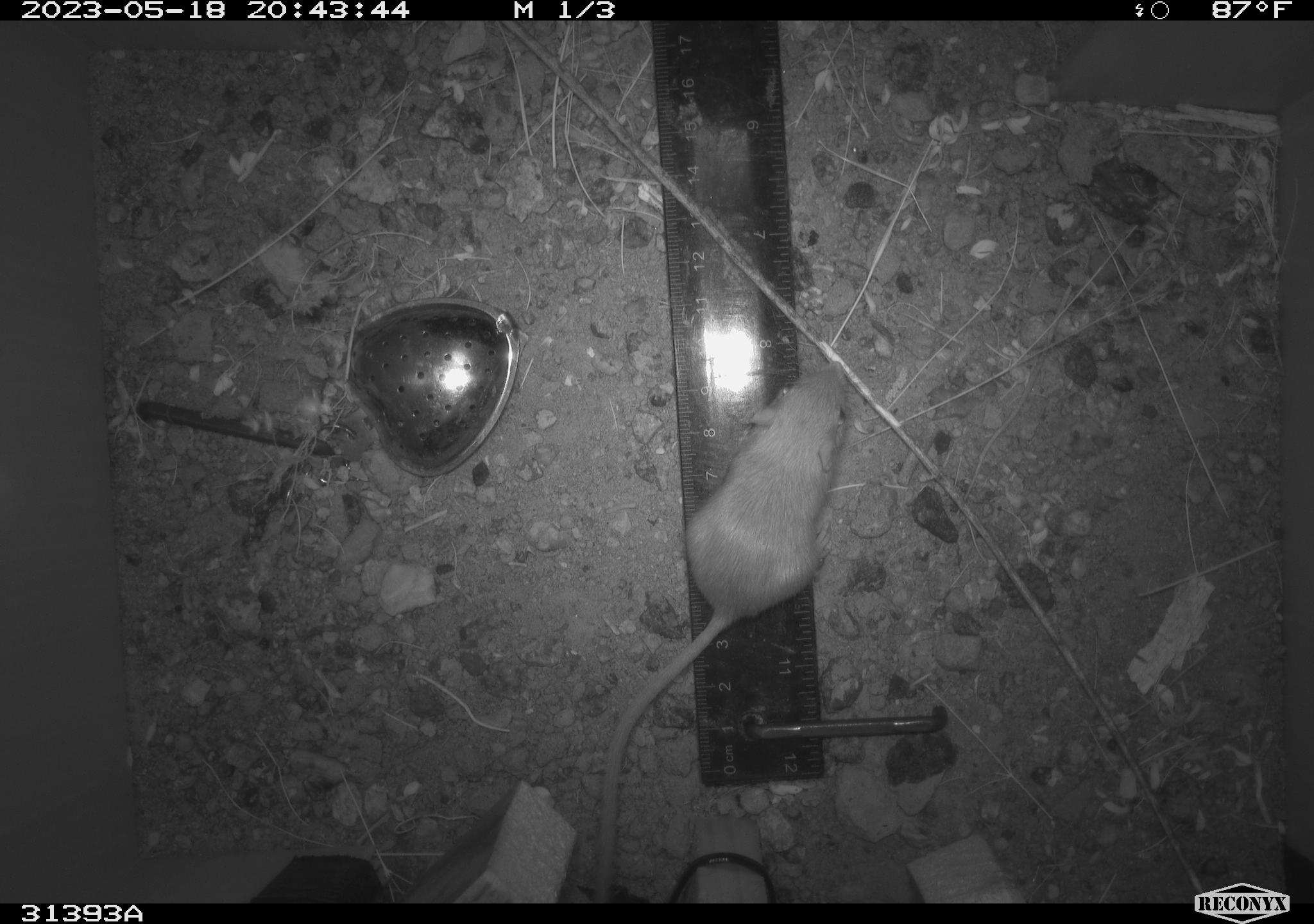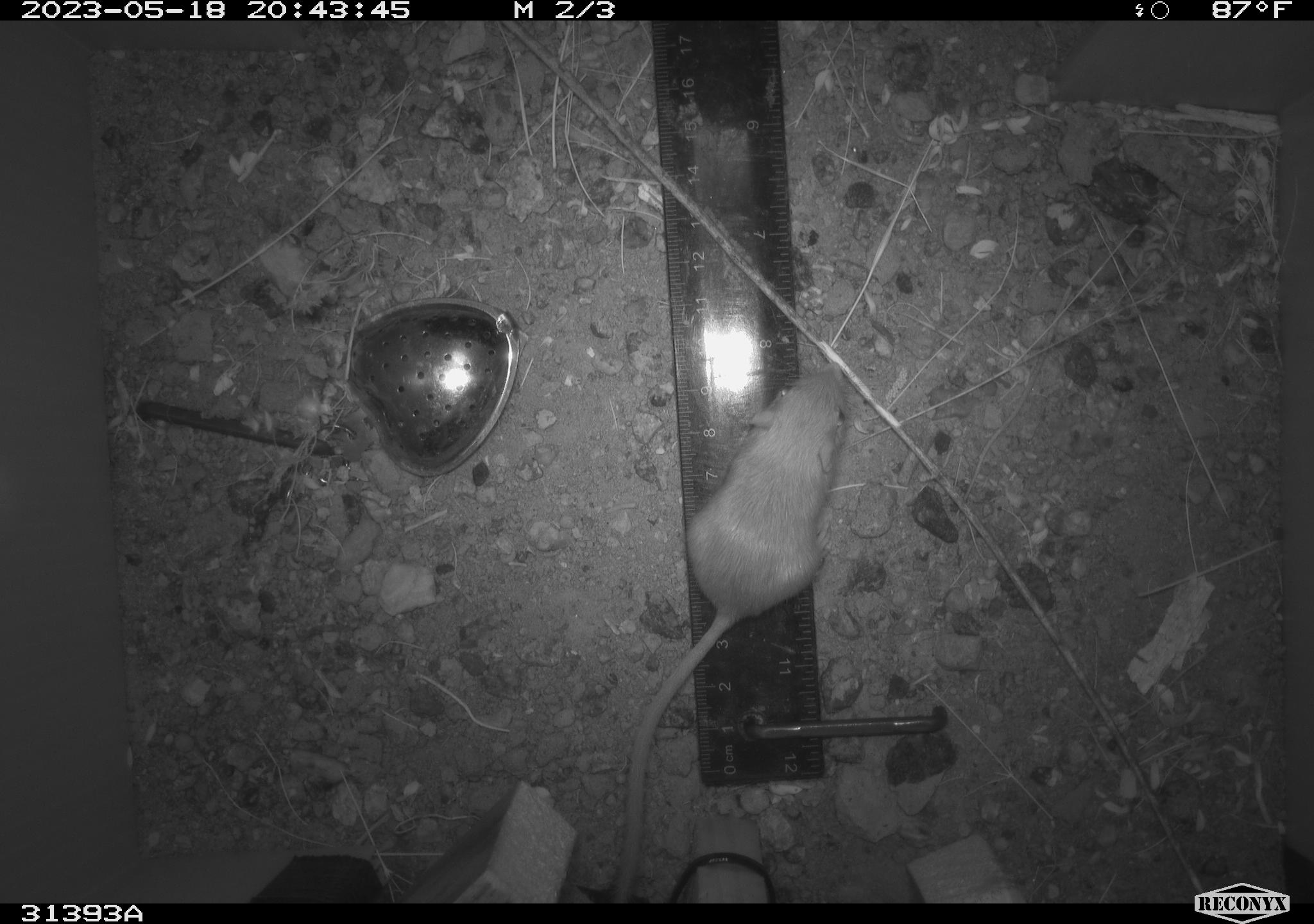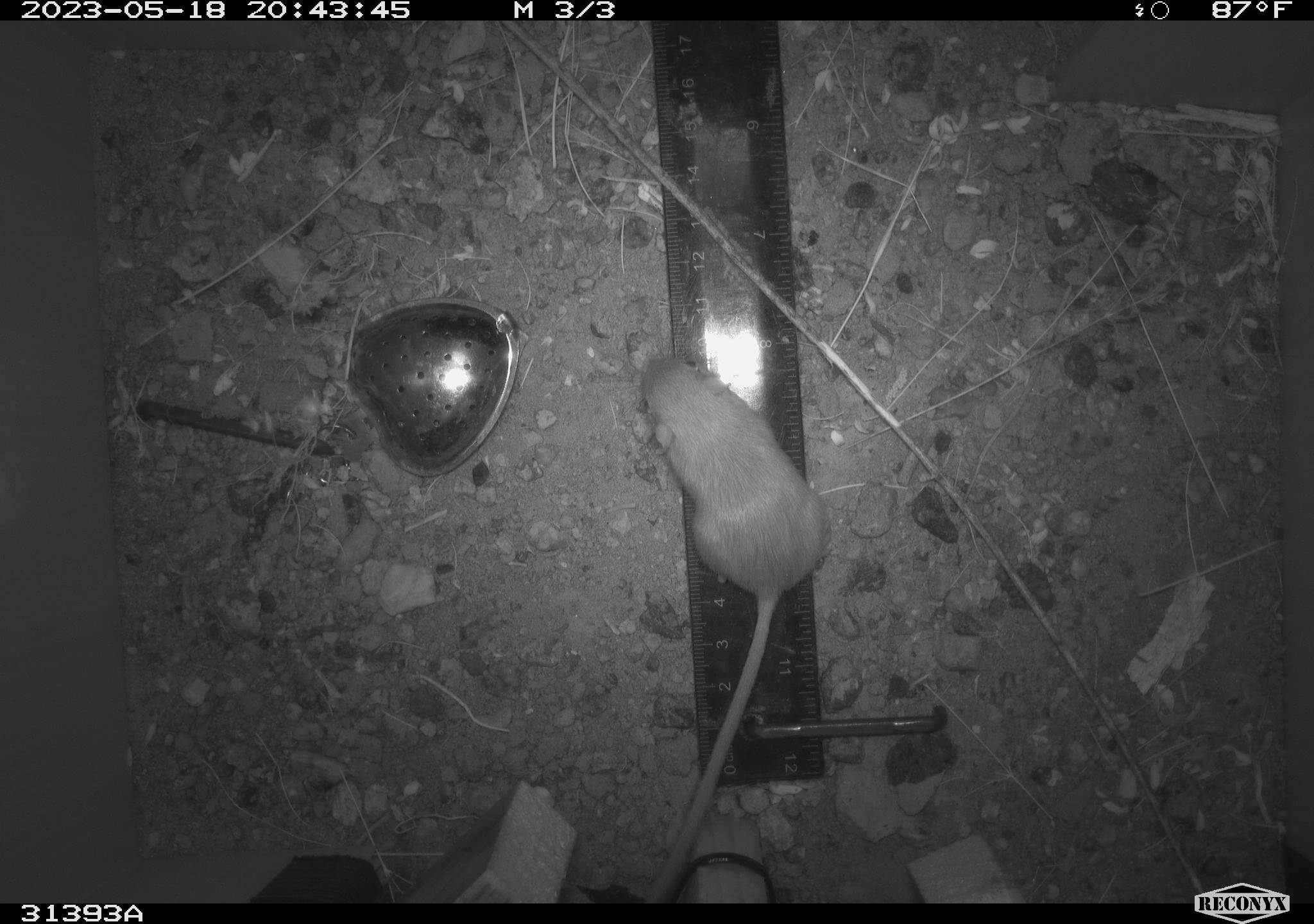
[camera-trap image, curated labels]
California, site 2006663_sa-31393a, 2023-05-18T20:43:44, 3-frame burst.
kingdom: Animalia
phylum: Chordata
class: Mammalia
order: Rodentia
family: Heteromyidae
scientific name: Heteromyidae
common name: kangaroo rats and pocket mice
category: heteromyidae family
Heteromyidae family (kangaroo rats and pocket mice) (Heteromyidae).